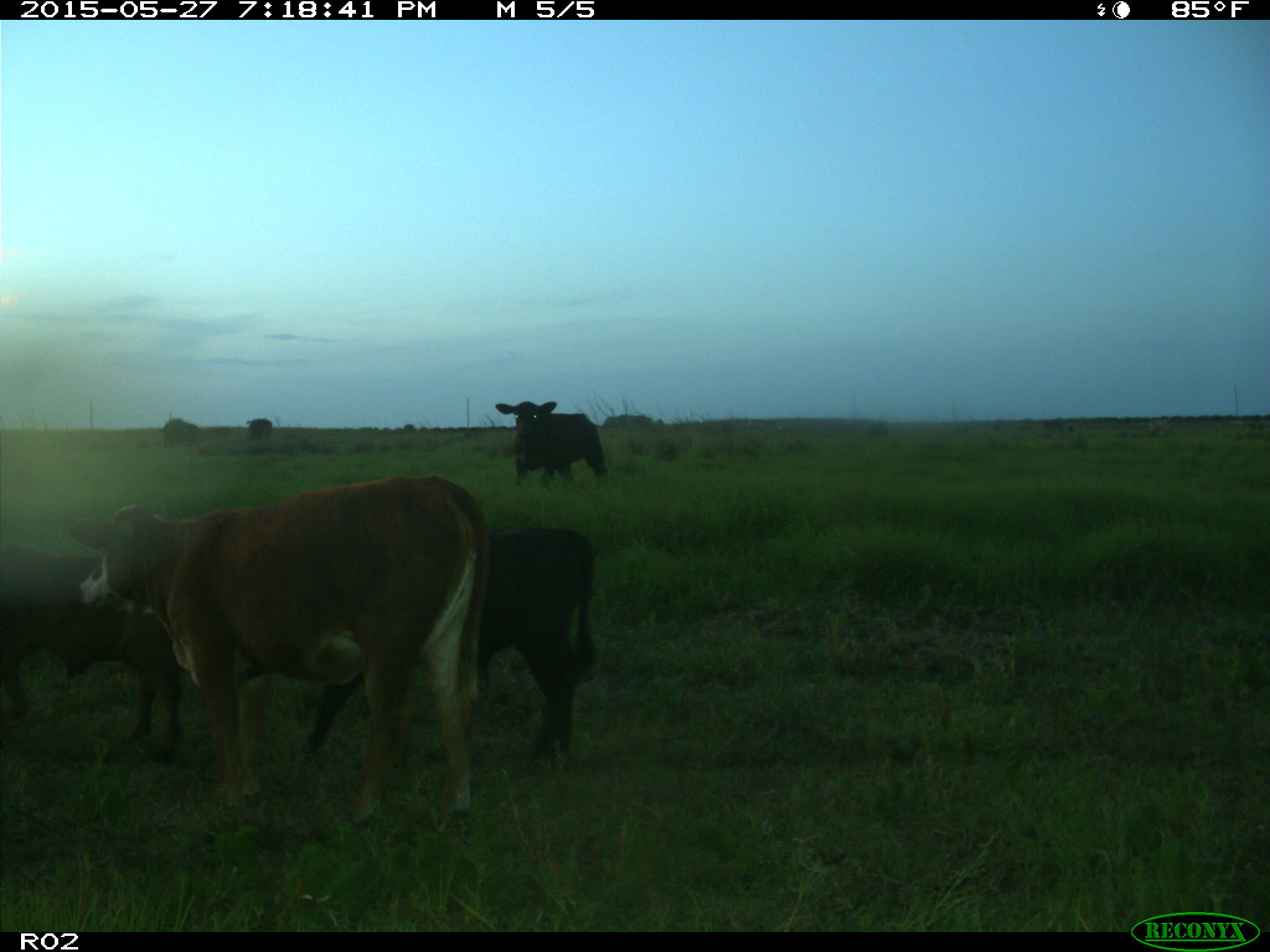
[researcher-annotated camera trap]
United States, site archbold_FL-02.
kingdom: Animalia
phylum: Chordata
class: Mammalia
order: Artiodactyla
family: Bovidae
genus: Bos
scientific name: Bos taurus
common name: domestic cow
Bos taurus (domestic cow).